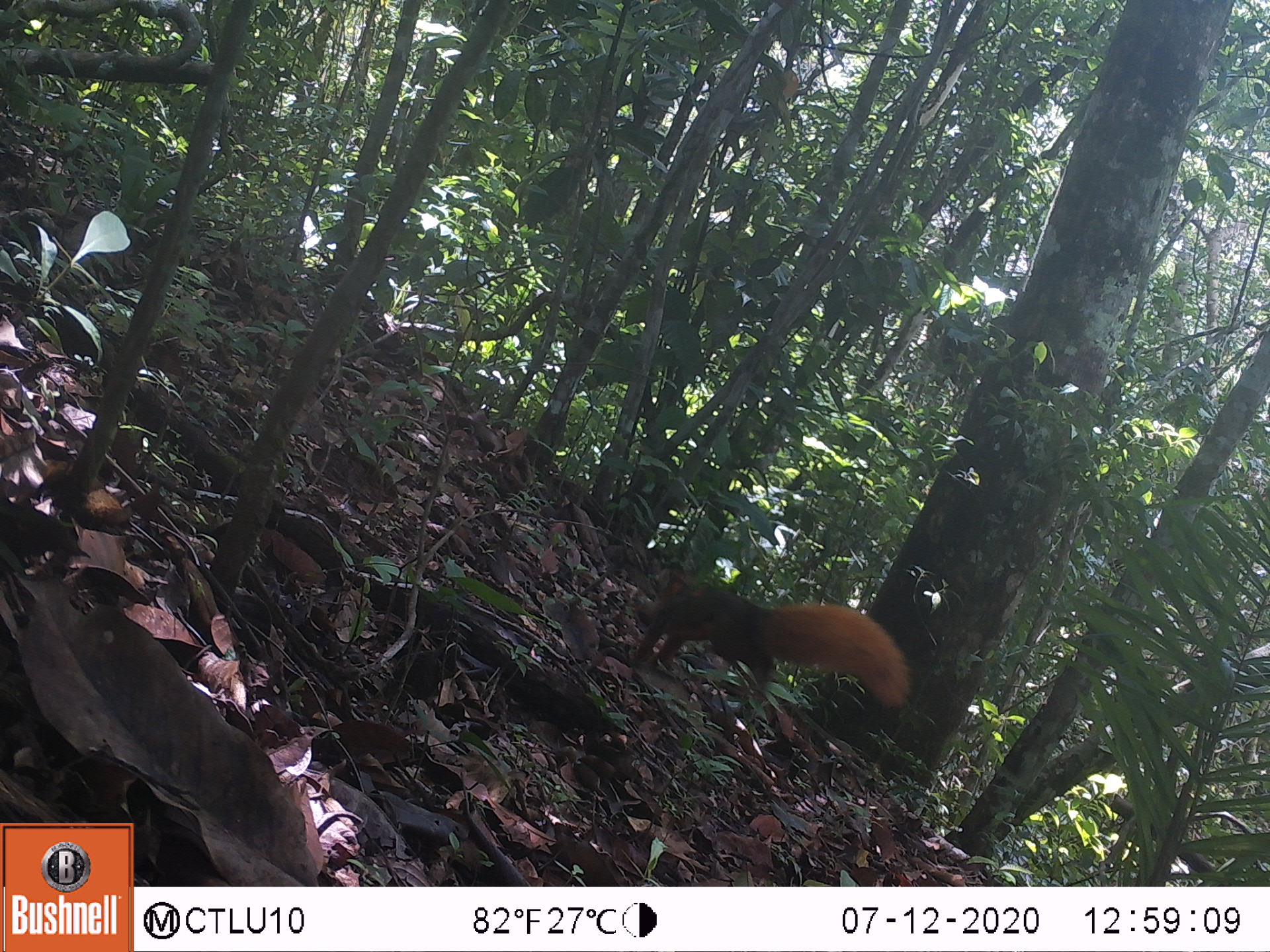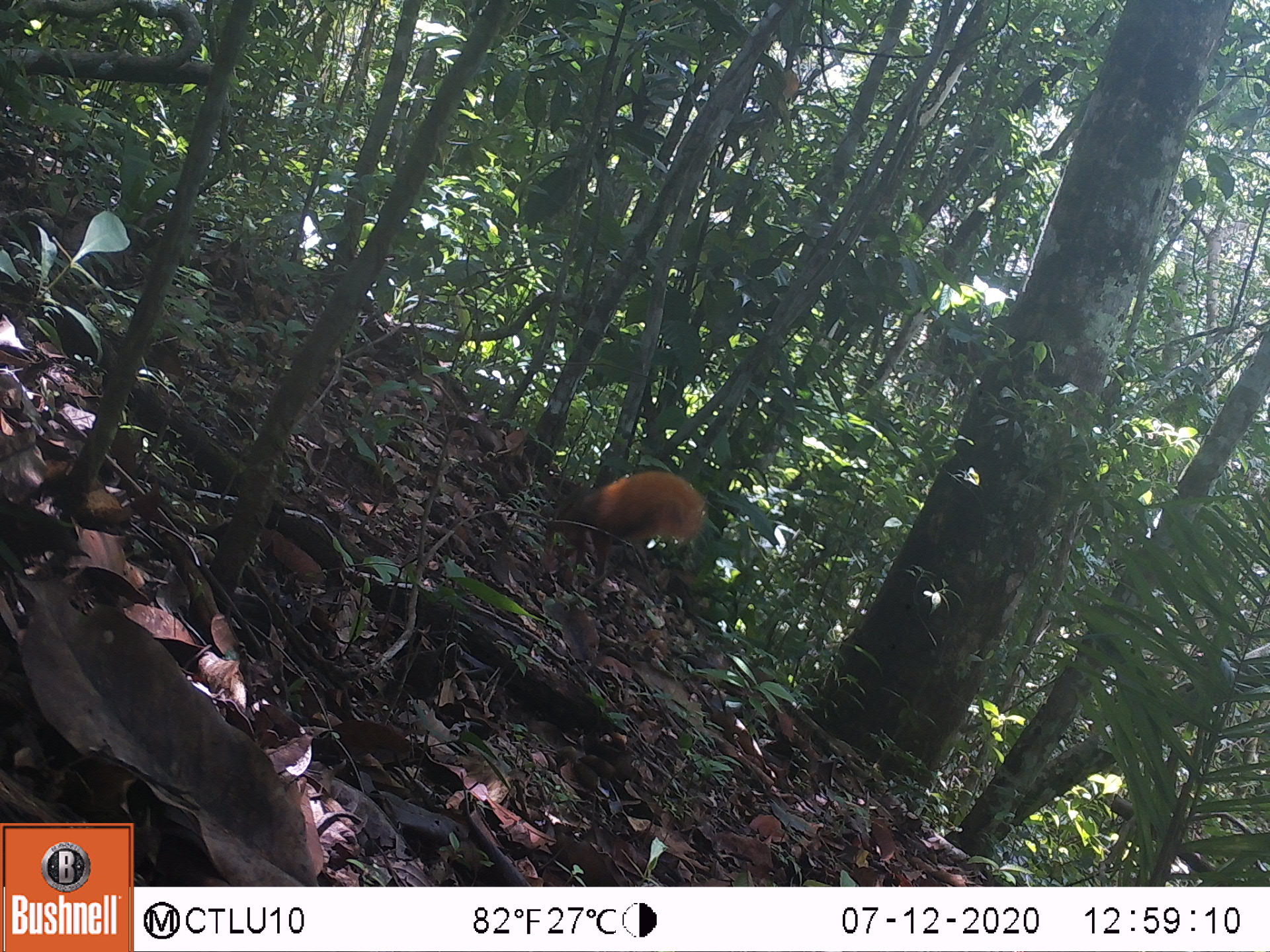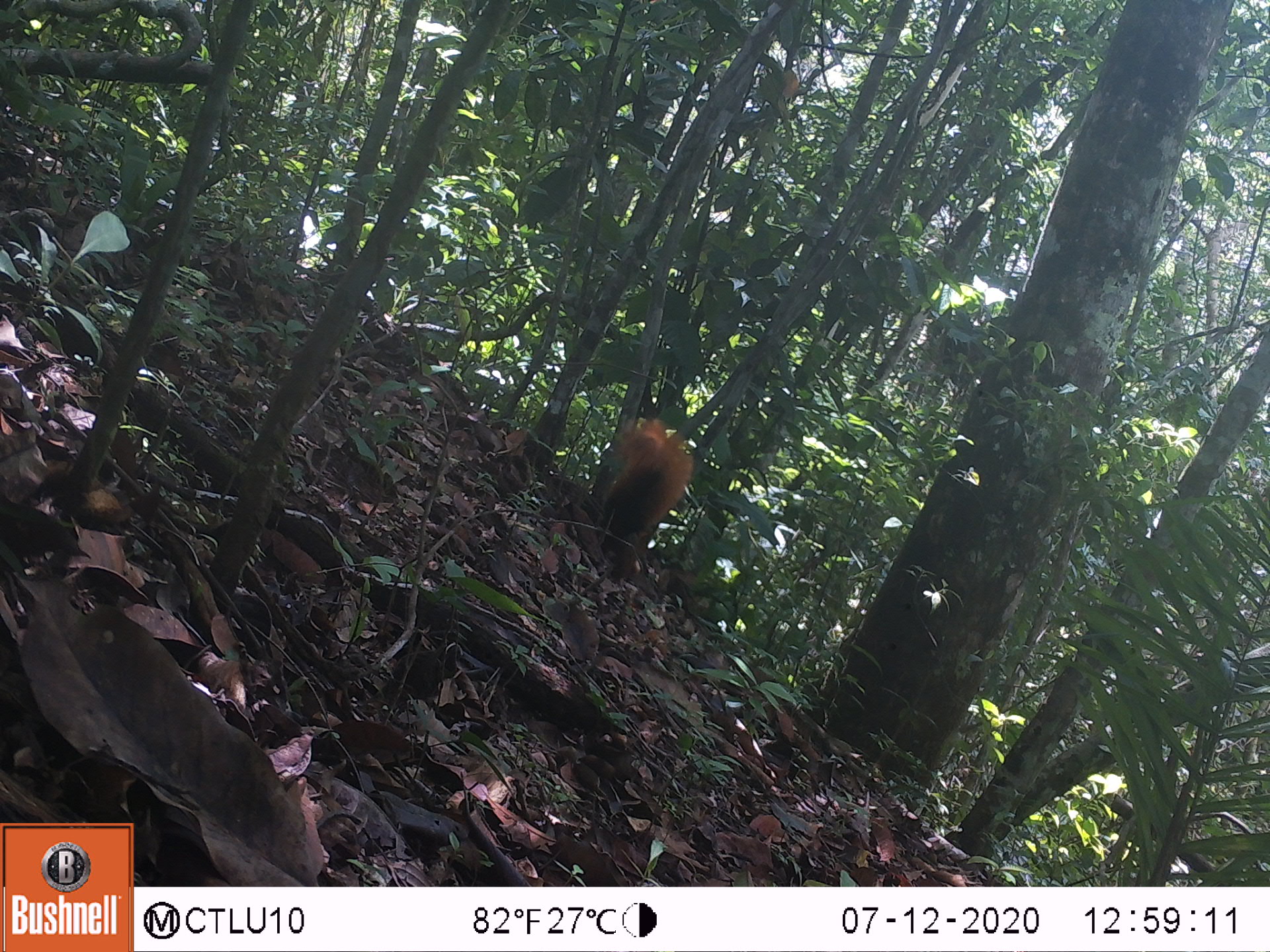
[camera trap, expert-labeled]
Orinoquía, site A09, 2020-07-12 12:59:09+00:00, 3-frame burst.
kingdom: Animalia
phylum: Chordata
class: Mammalia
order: Rodentia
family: Sciuridae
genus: Sciurus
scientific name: Sciurus igniventris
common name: northern amazon red squirrel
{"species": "northern amazon red squirrel (Sciurus igniventris)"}